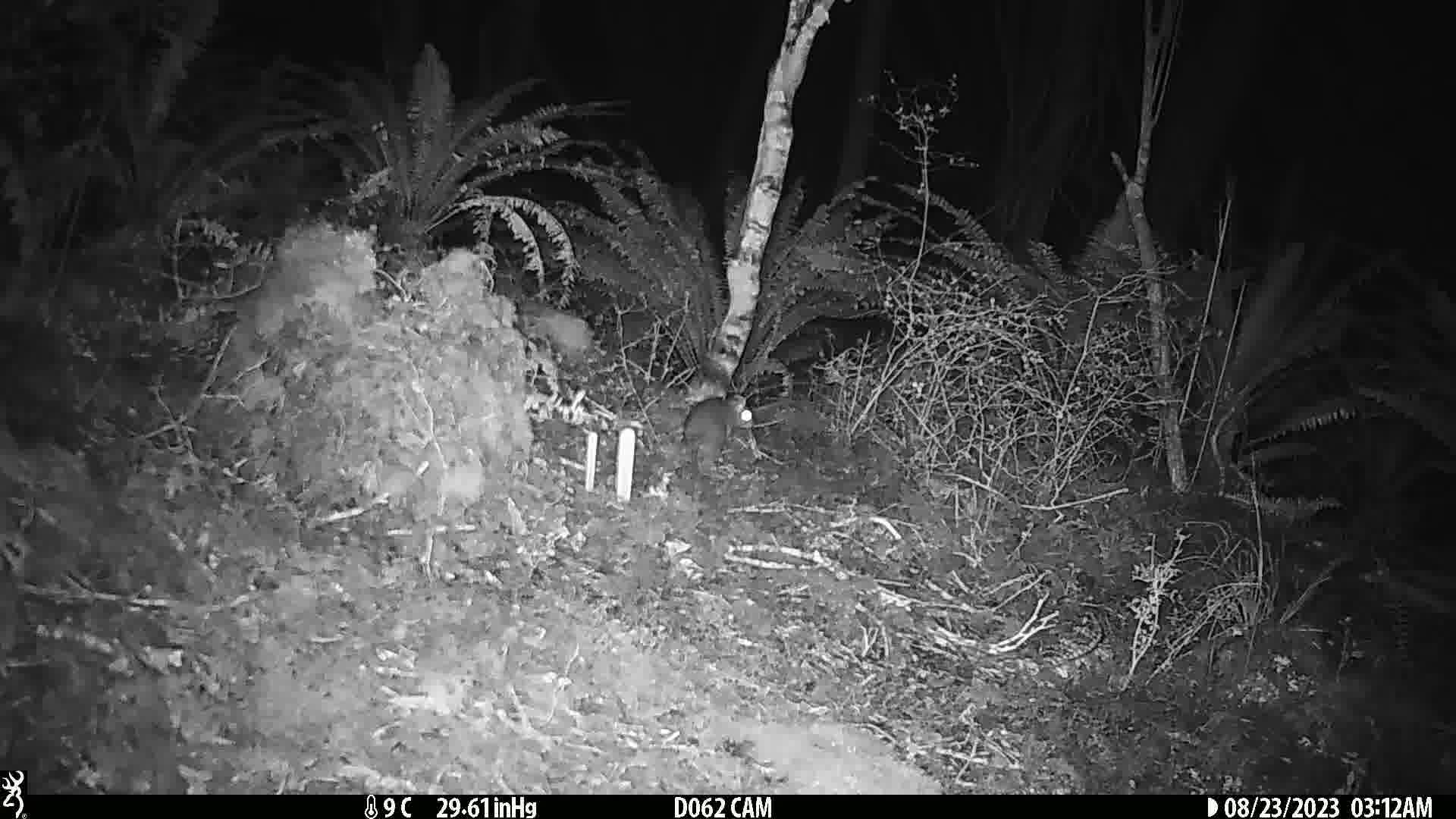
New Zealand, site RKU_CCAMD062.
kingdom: Animalia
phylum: Chordata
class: Mammalia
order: Rodentia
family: Muridae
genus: Rattus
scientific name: Rattus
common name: rat